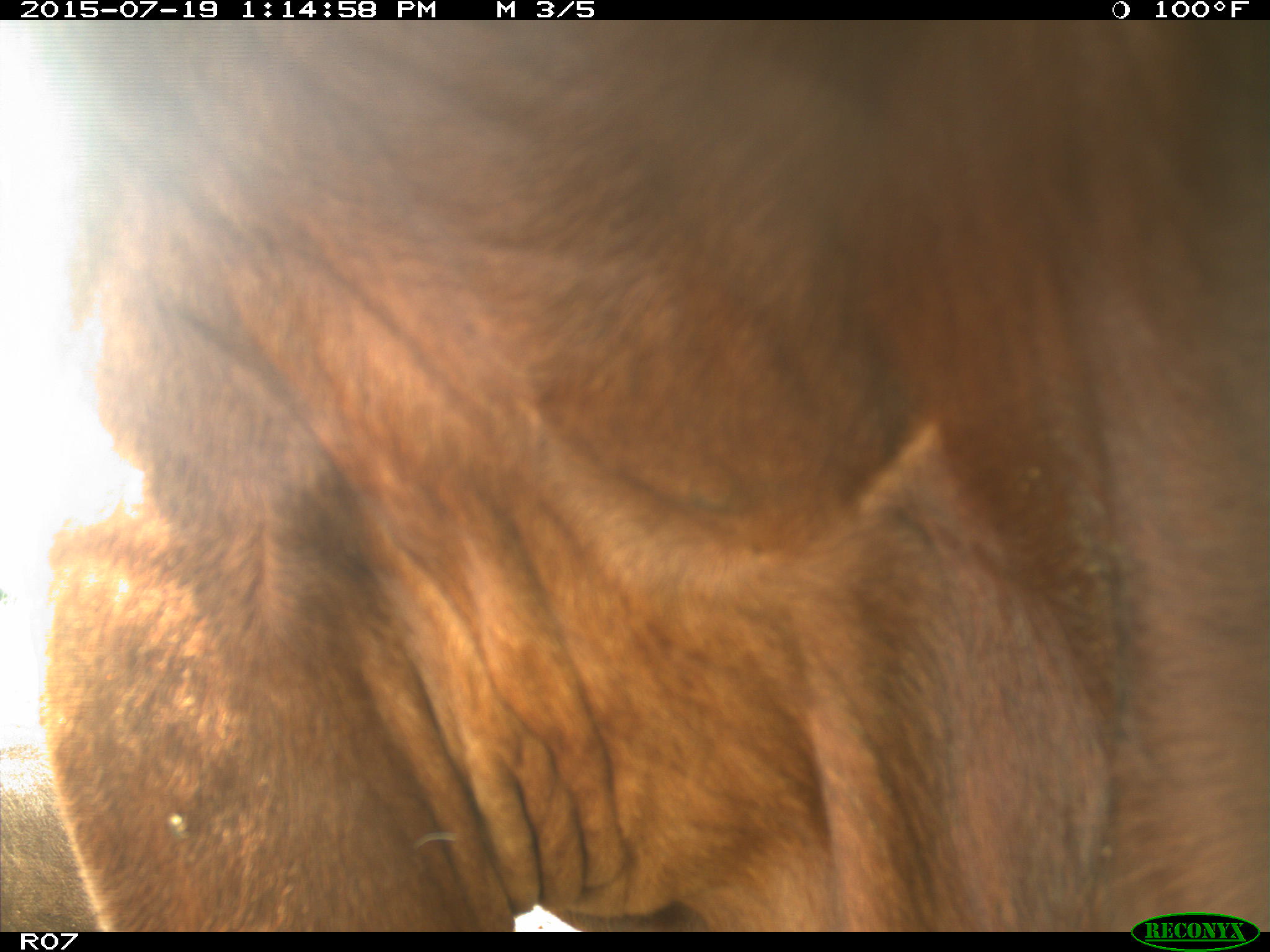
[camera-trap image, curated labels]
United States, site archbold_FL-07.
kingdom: Animalia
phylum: Chordata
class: Mammalia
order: Artiodactyla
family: Bovidae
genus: Bos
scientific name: Bos taurus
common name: domestic cow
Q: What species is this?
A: Bos taurus (domestic cow).